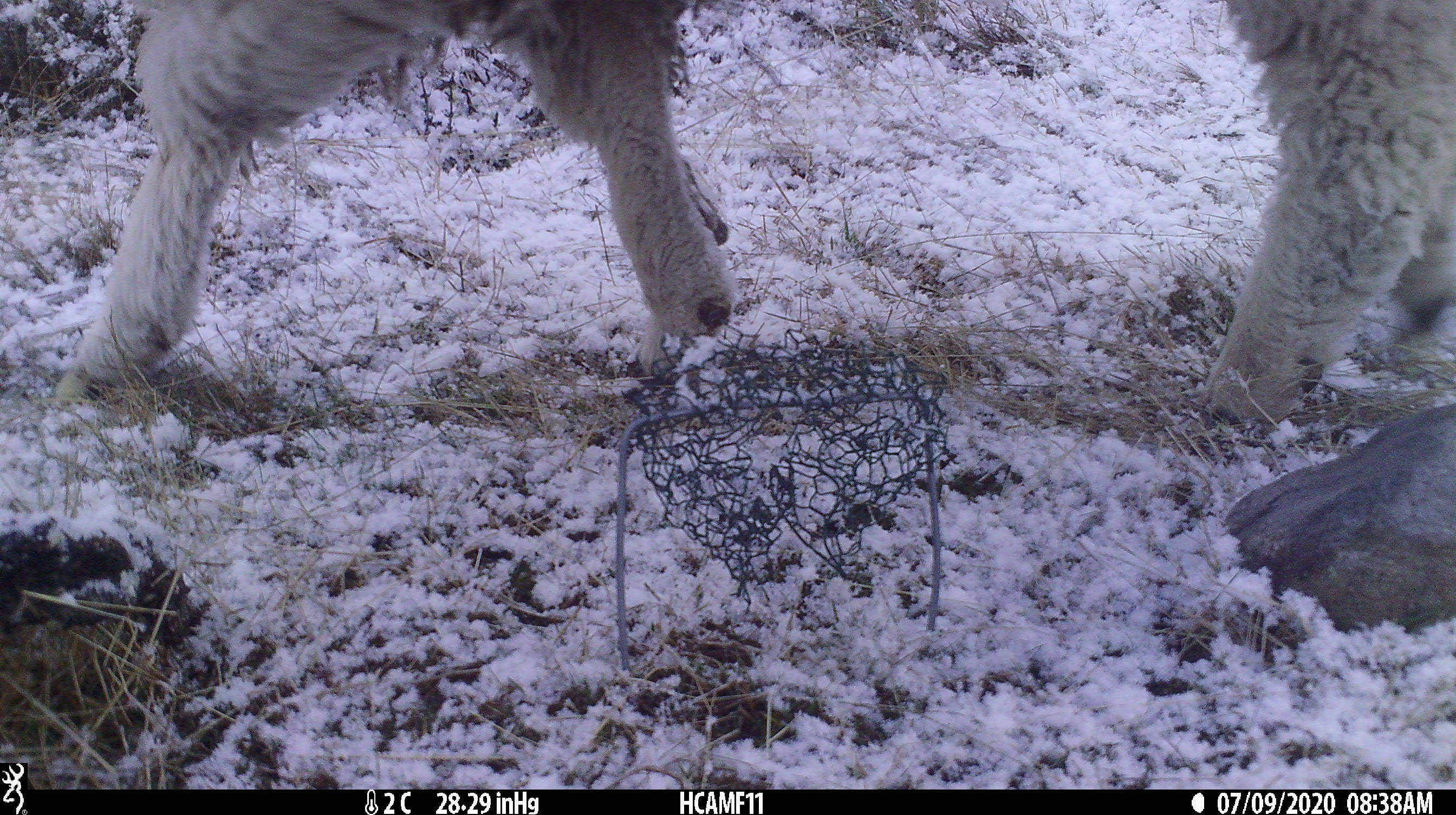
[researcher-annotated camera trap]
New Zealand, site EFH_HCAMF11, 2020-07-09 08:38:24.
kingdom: Animalia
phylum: Chordata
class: Mammalia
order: Artiodactyla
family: Bovidae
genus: Ovis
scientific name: Ovis aries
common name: domestic sheep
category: sheep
Sheep (domestic sheep) (Ovis aries).